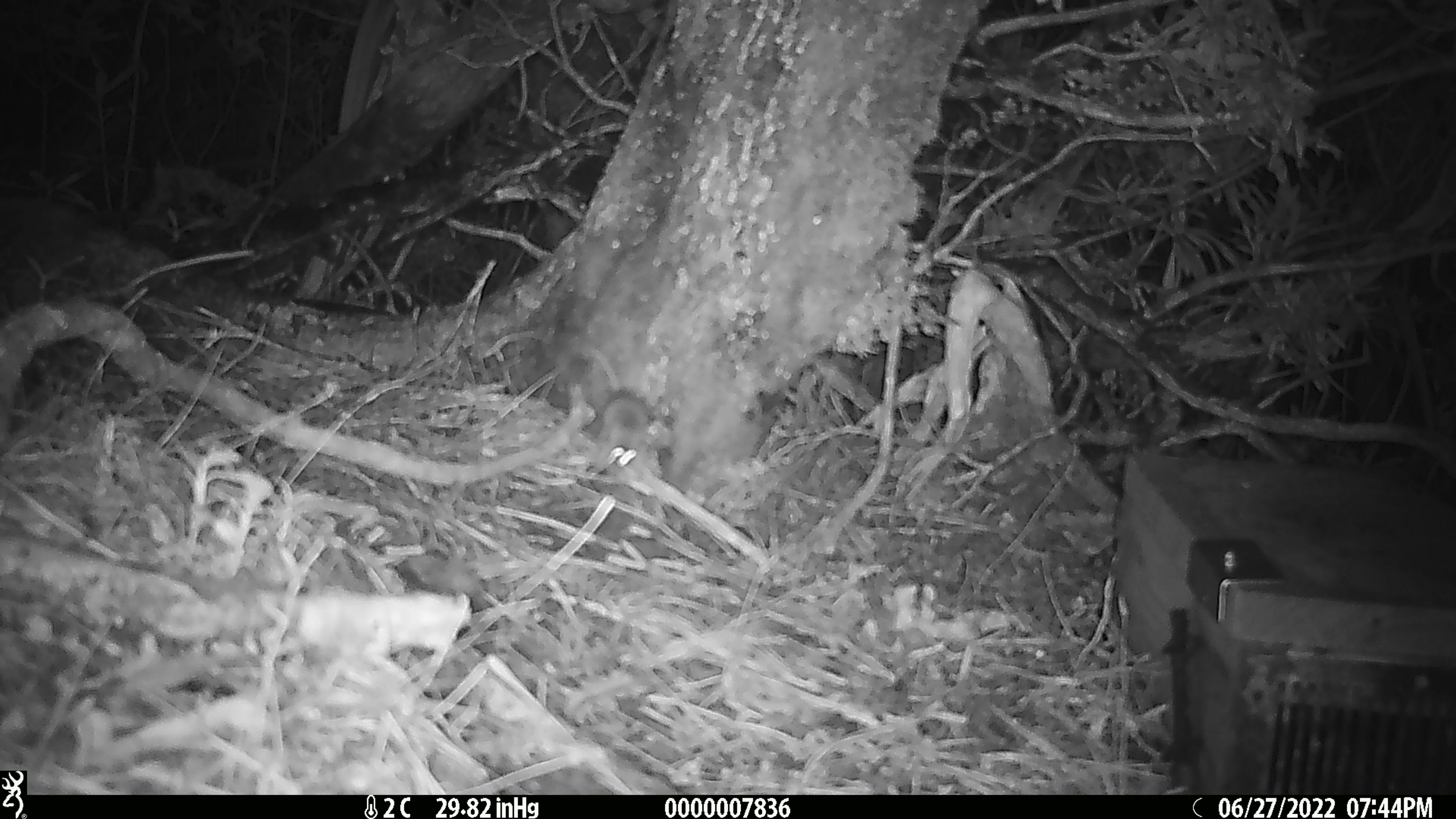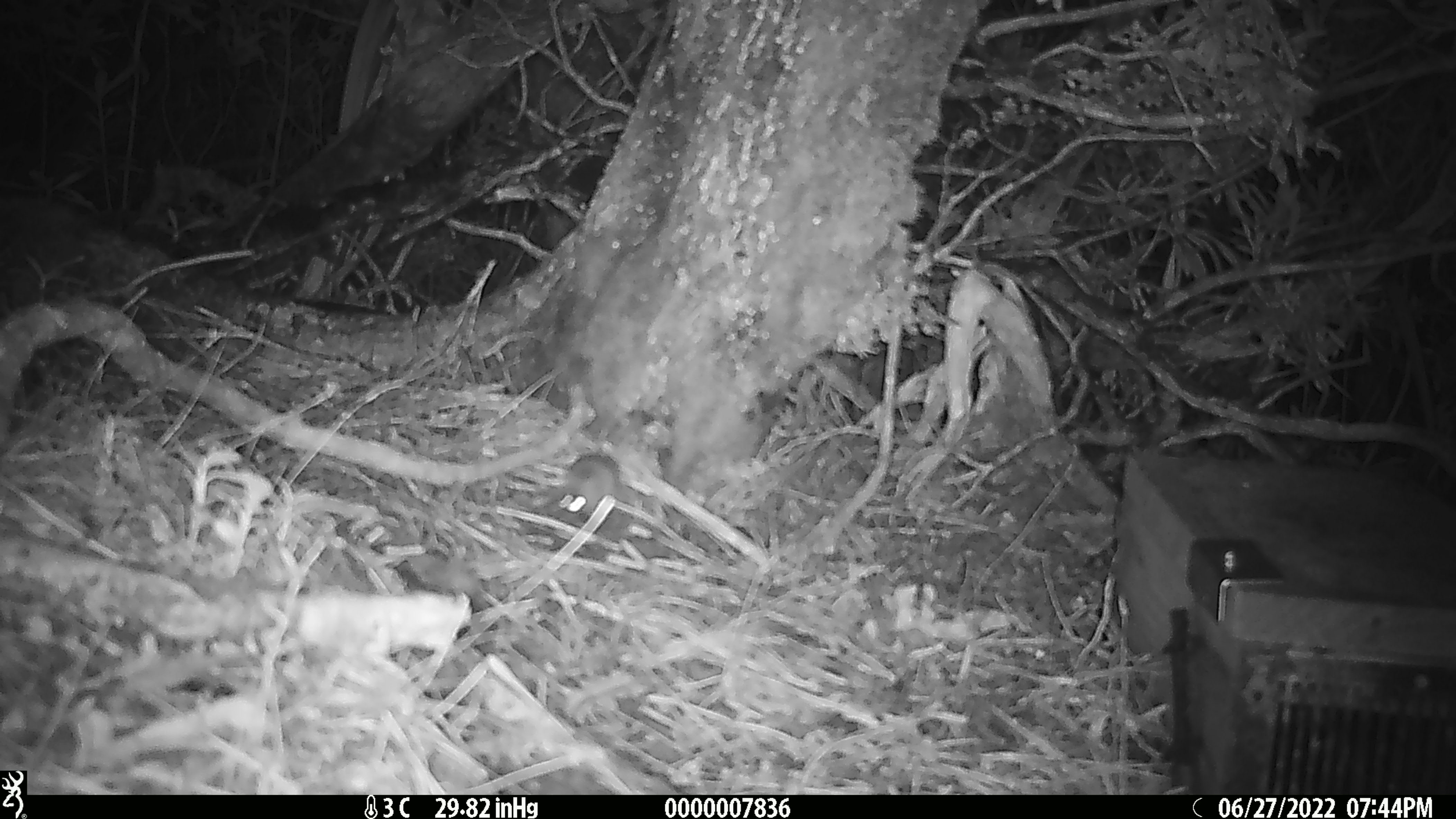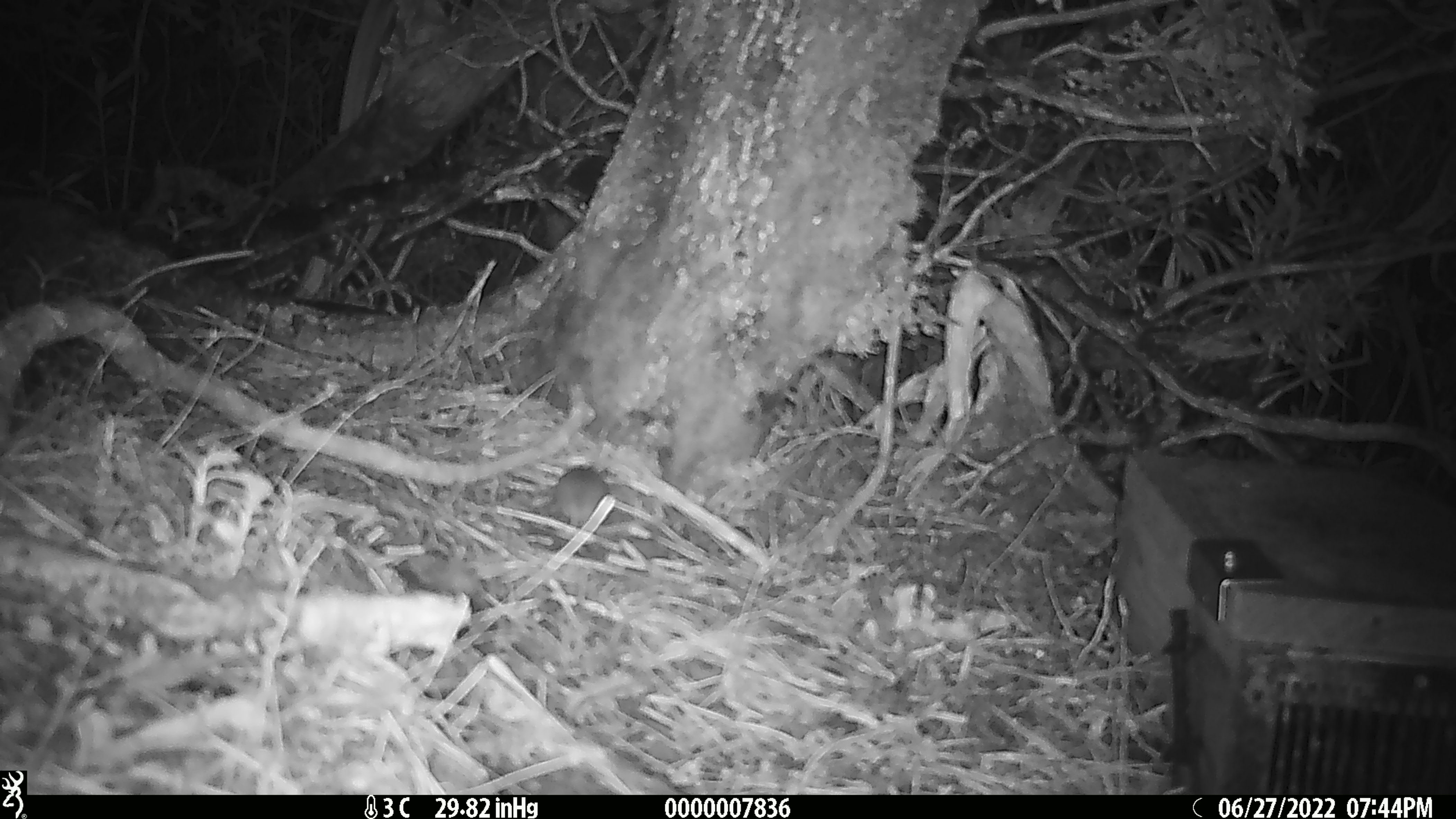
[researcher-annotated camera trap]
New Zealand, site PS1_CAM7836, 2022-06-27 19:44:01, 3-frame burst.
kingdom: Animalia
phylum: Chordata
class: Mammalia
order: Rodentia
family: Muridae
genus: Mus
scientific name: Mus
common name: mouse